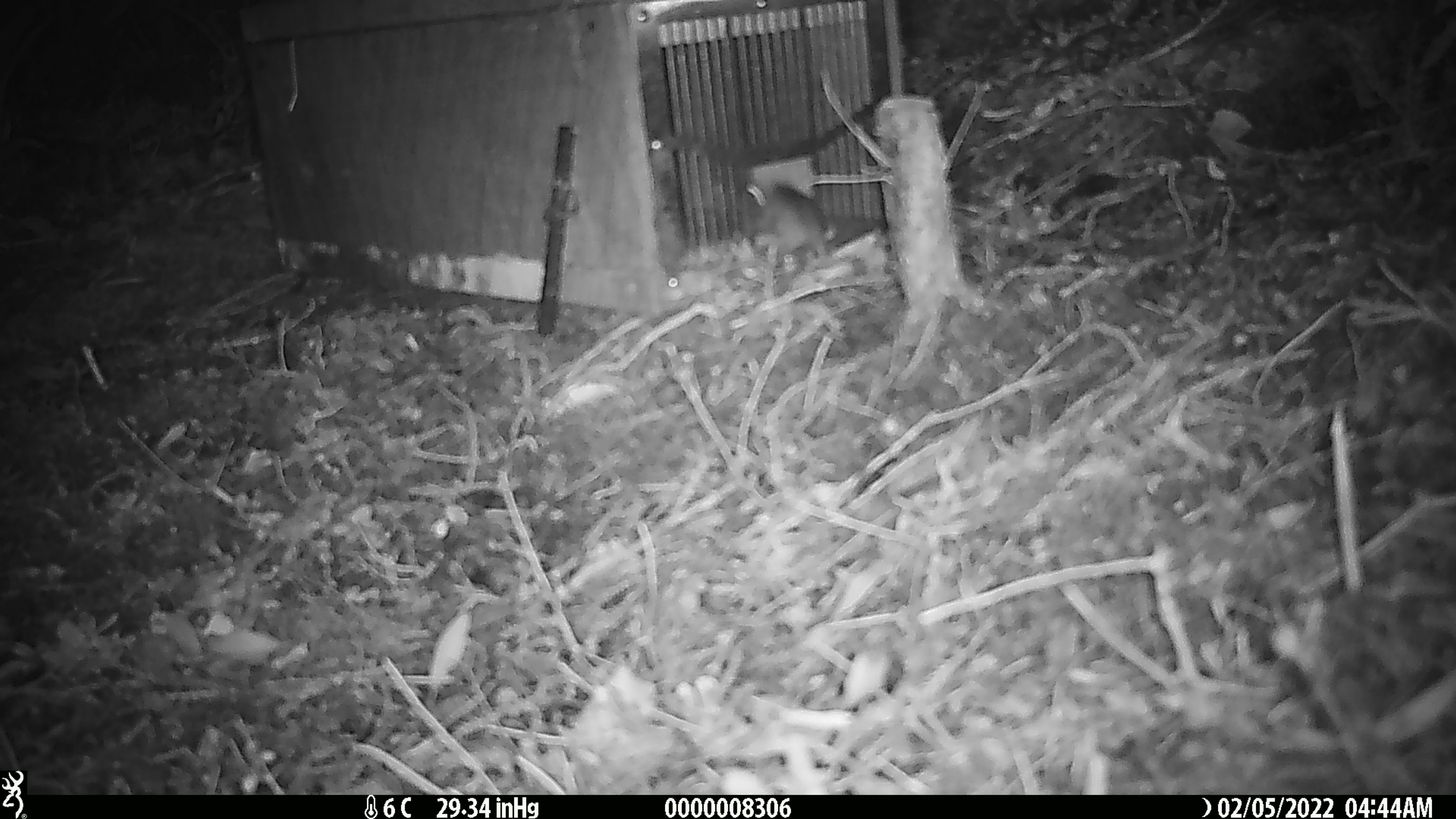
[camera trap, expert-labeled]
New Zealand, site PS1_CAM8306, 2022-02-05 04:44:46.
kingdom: Animalia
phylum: Chordata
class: Mammalia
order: Rodentia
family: Muridae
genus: Mus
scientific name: Mus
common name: mouse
Mouse (Mus).